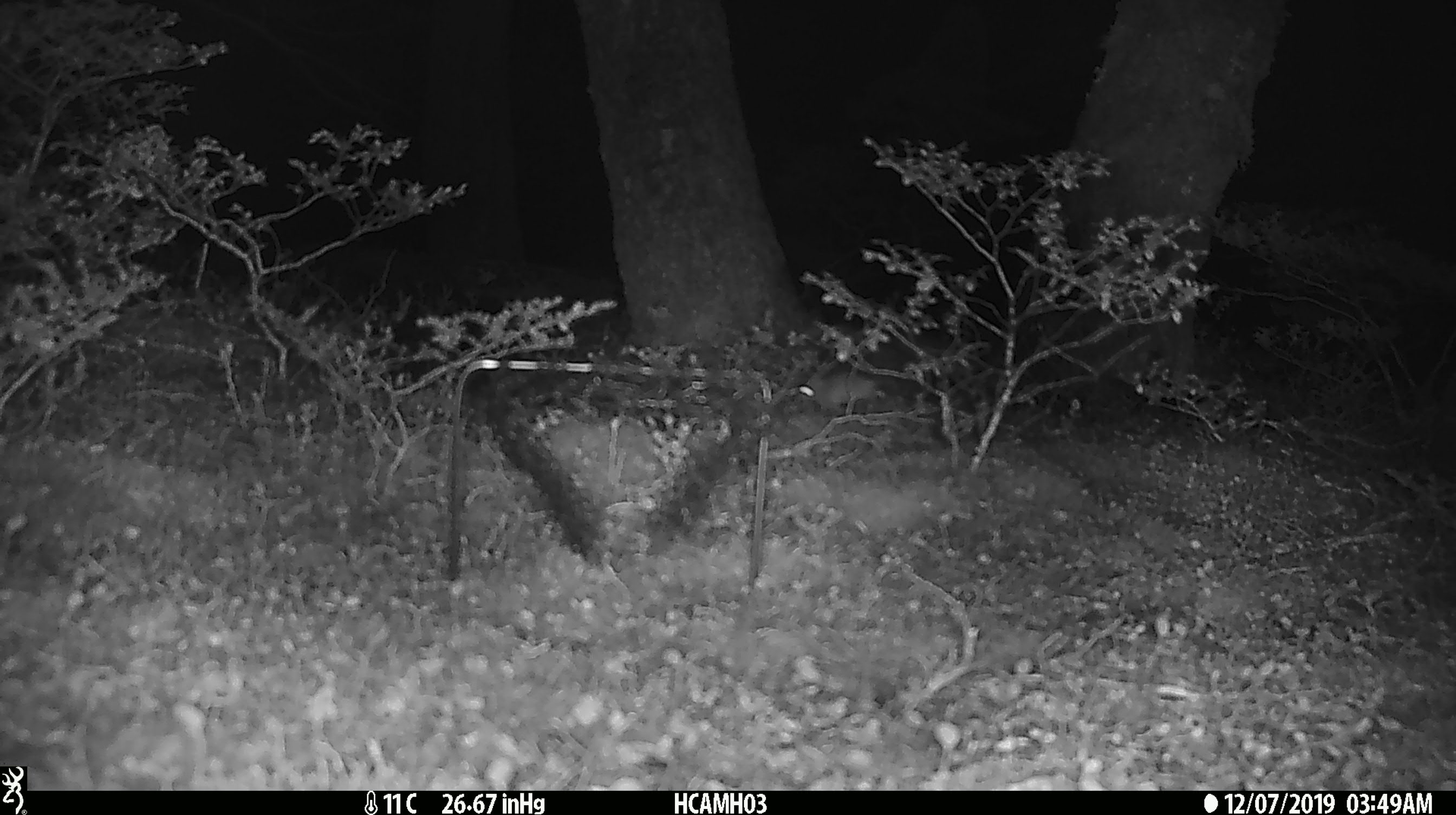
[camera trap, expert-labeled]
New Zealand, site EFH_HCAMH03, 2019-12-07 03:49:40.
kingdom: Animalia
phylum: Chordata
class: Mammalia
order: Rodentia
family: Muridae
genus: Mus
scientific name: Mus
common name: mouse